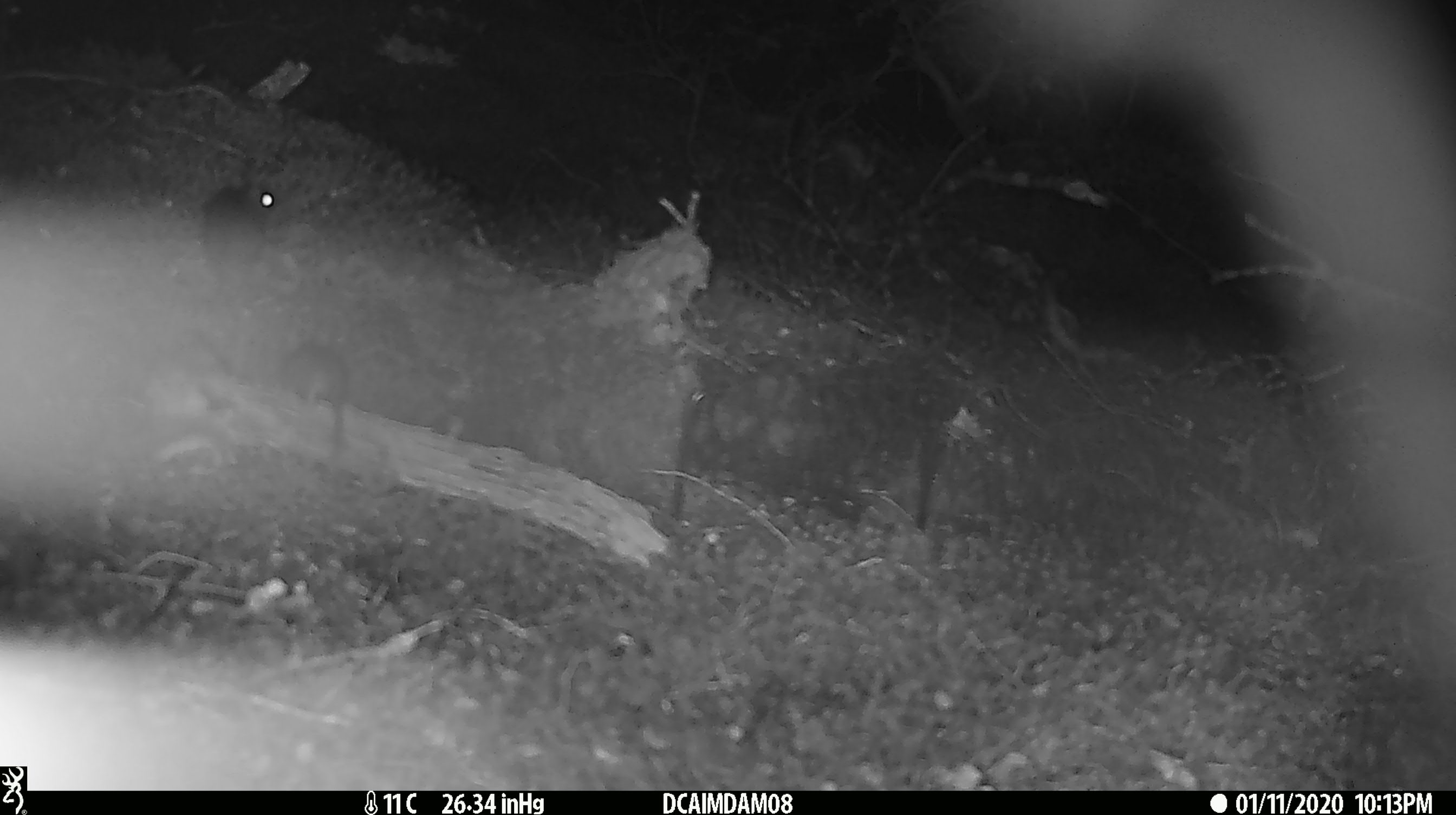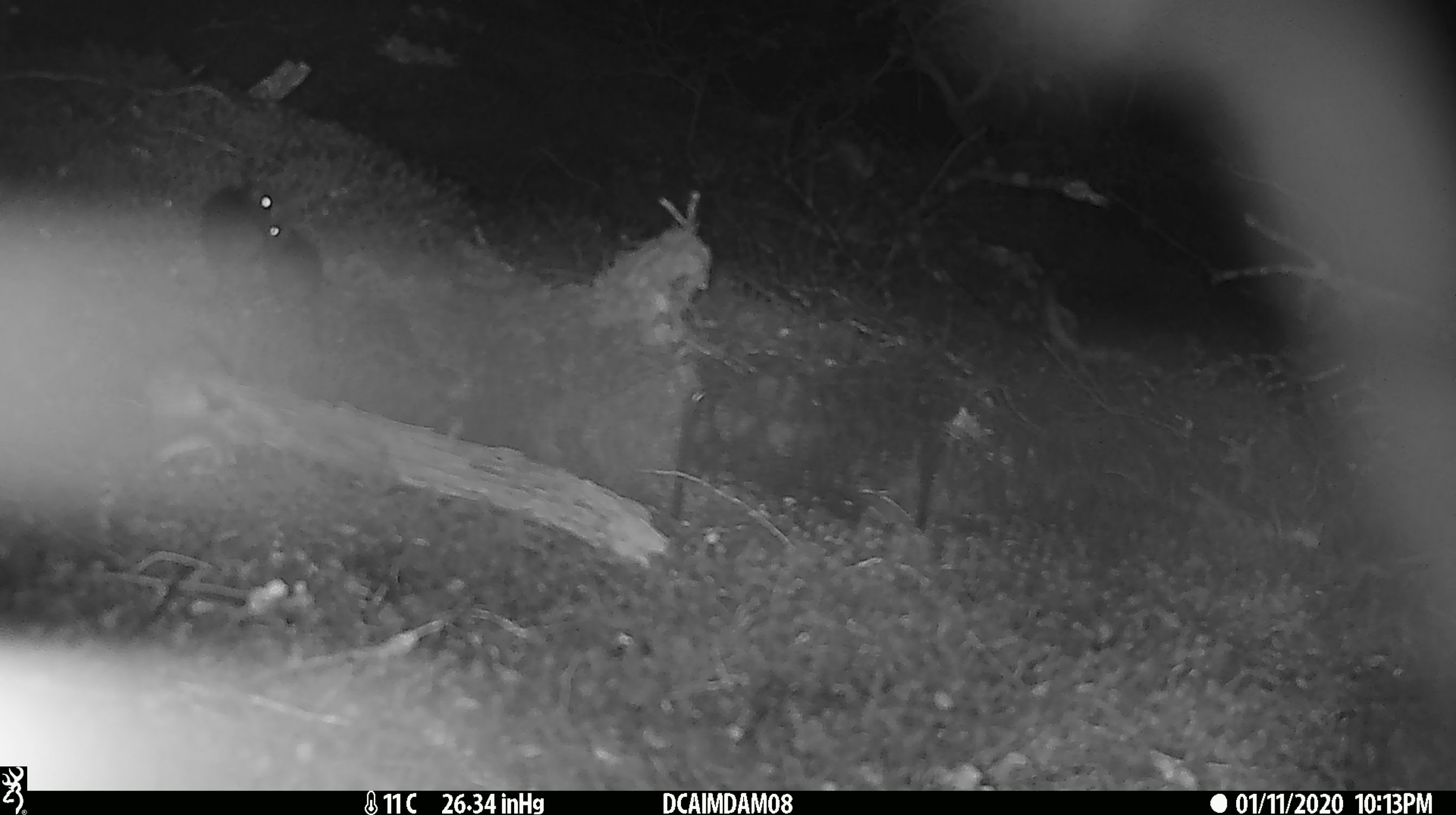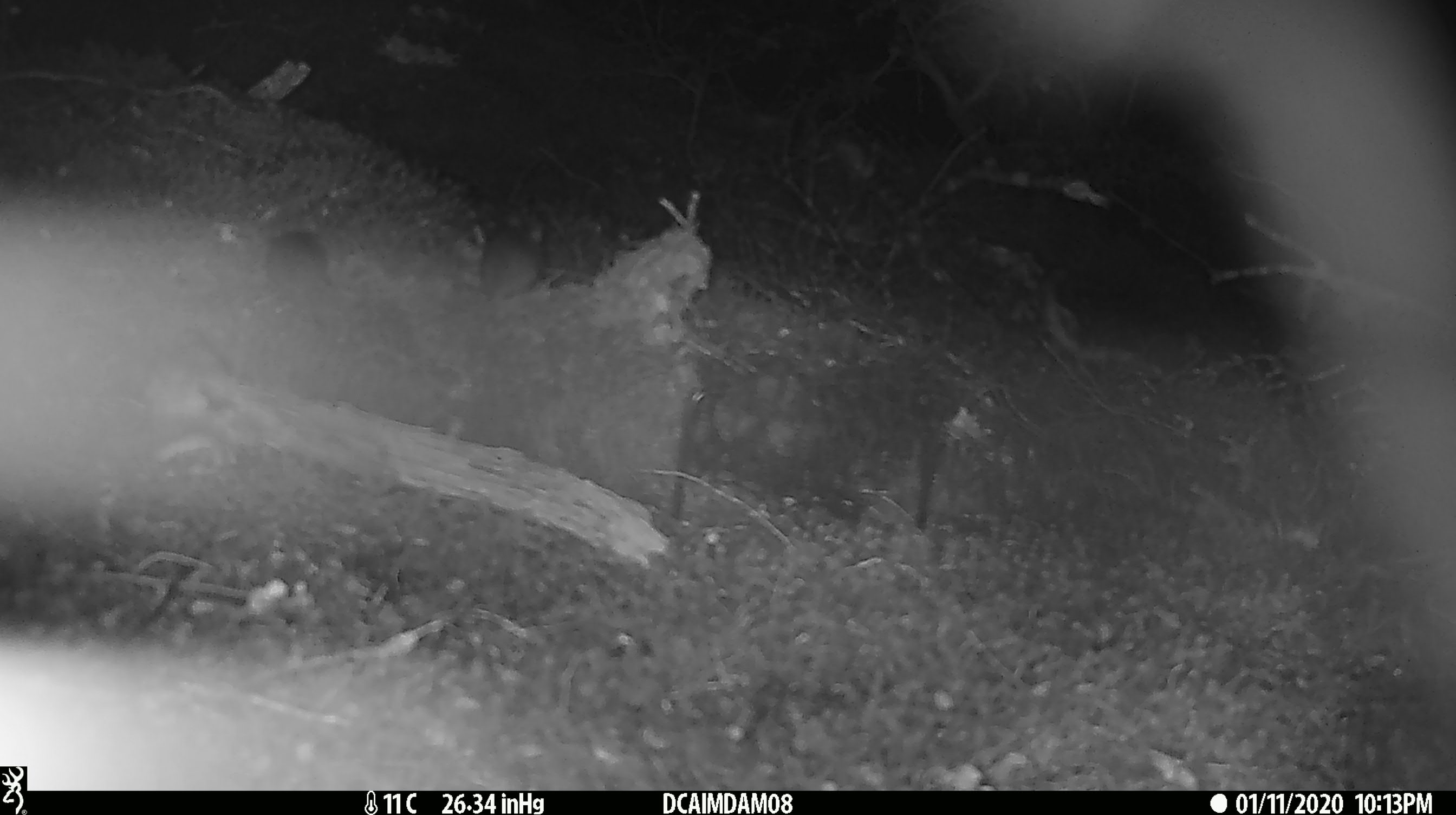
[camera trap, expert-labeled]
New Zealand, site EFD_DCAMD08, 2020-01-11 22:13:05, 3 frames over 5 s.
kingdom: Animalia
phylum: Chordata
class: Mammalia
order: Rodentia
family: Muridae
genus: Mus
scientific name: Mus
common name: mouse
Mouse (Mus).